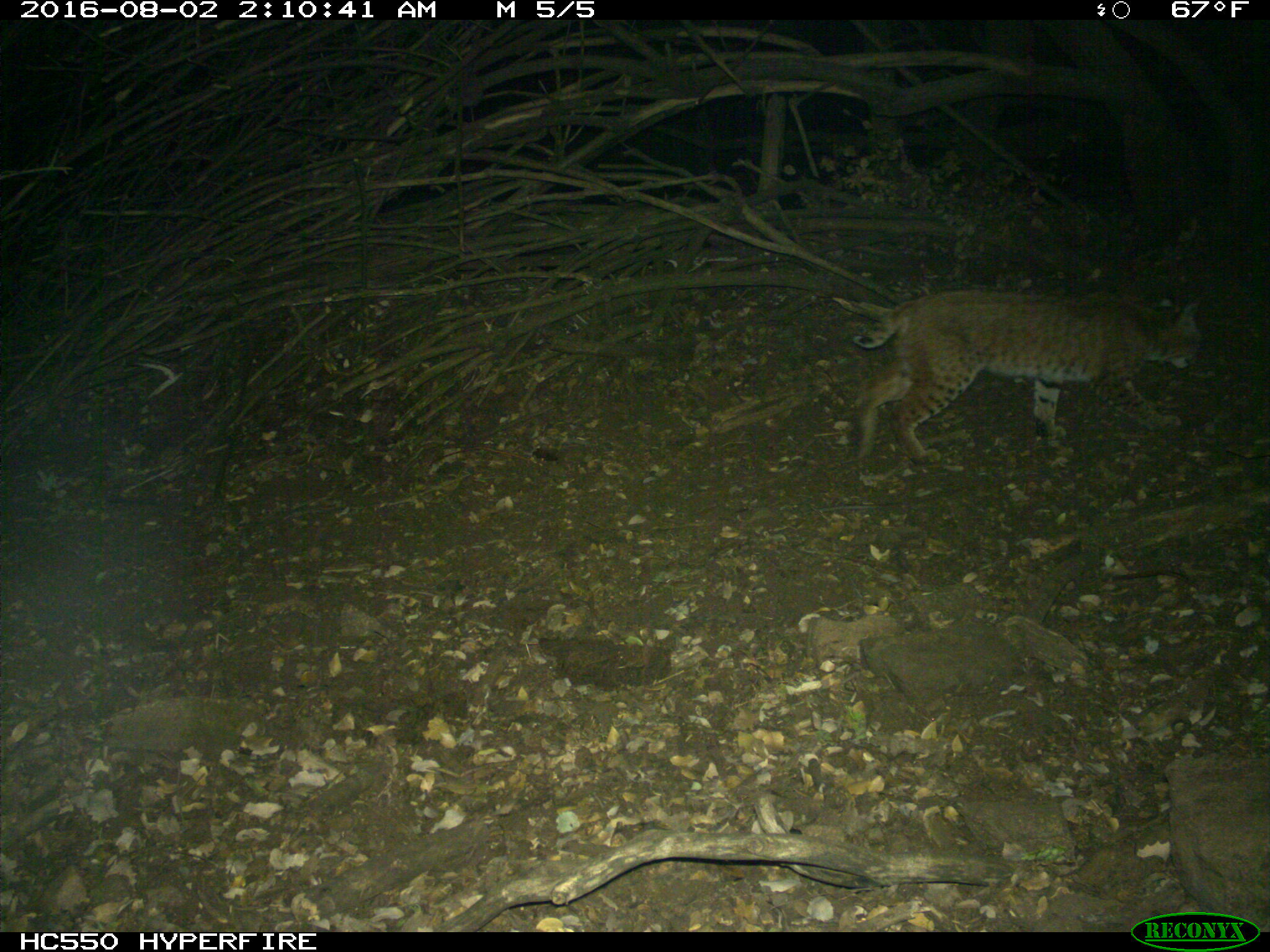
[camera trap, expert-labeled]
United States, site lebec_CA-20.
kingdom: Animalia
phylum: Chordata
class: Mammalia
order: Carnivora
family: Felidae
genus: Lynx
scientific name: Lynx rufus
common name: bobcat